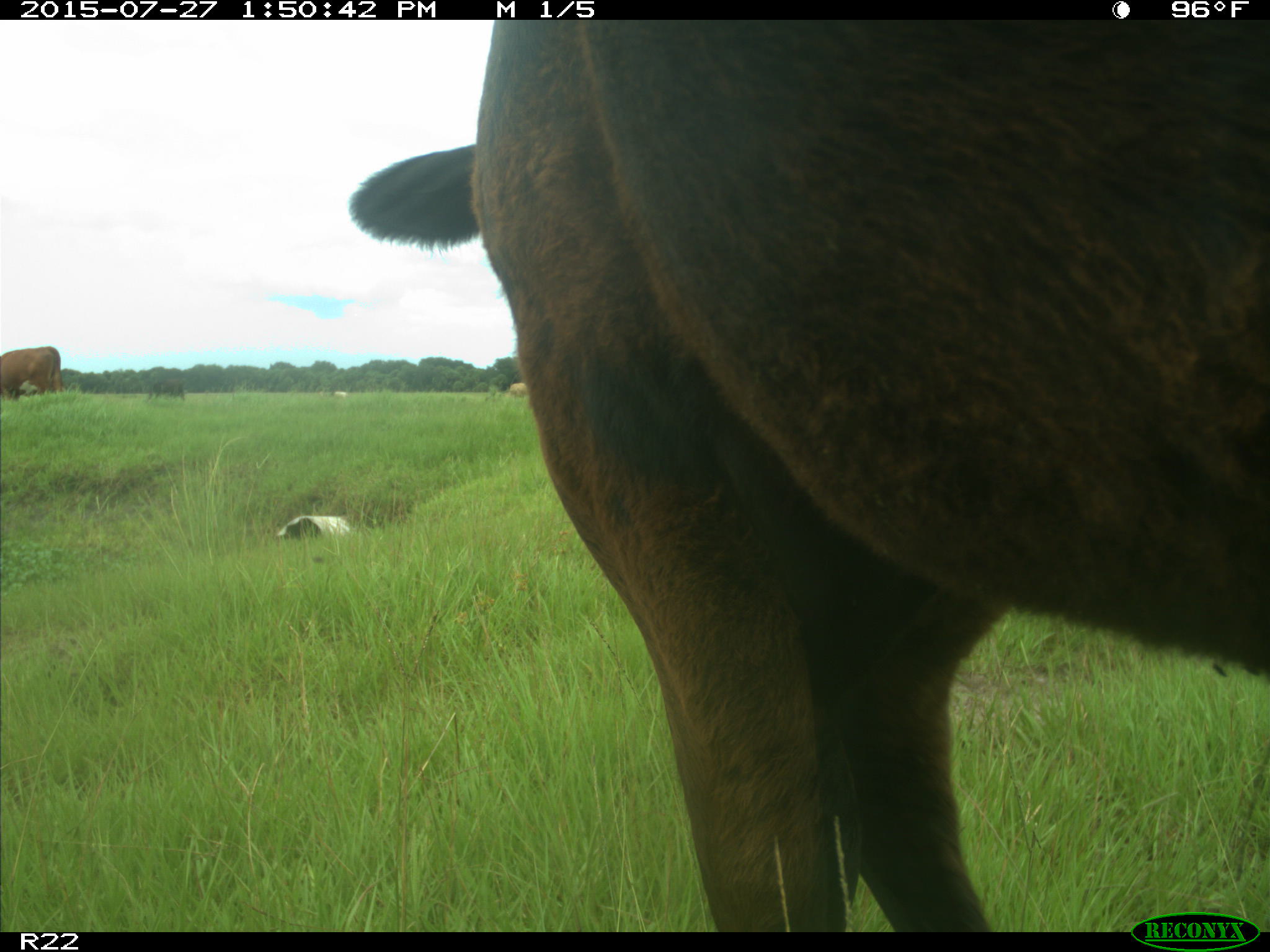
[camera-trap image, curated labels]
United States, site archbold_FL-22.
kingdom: Animalia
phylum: Chordata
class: Mammalia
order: Artiodactyla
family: Bovidae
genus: Bos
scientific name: Bos taurus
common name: domestic cow